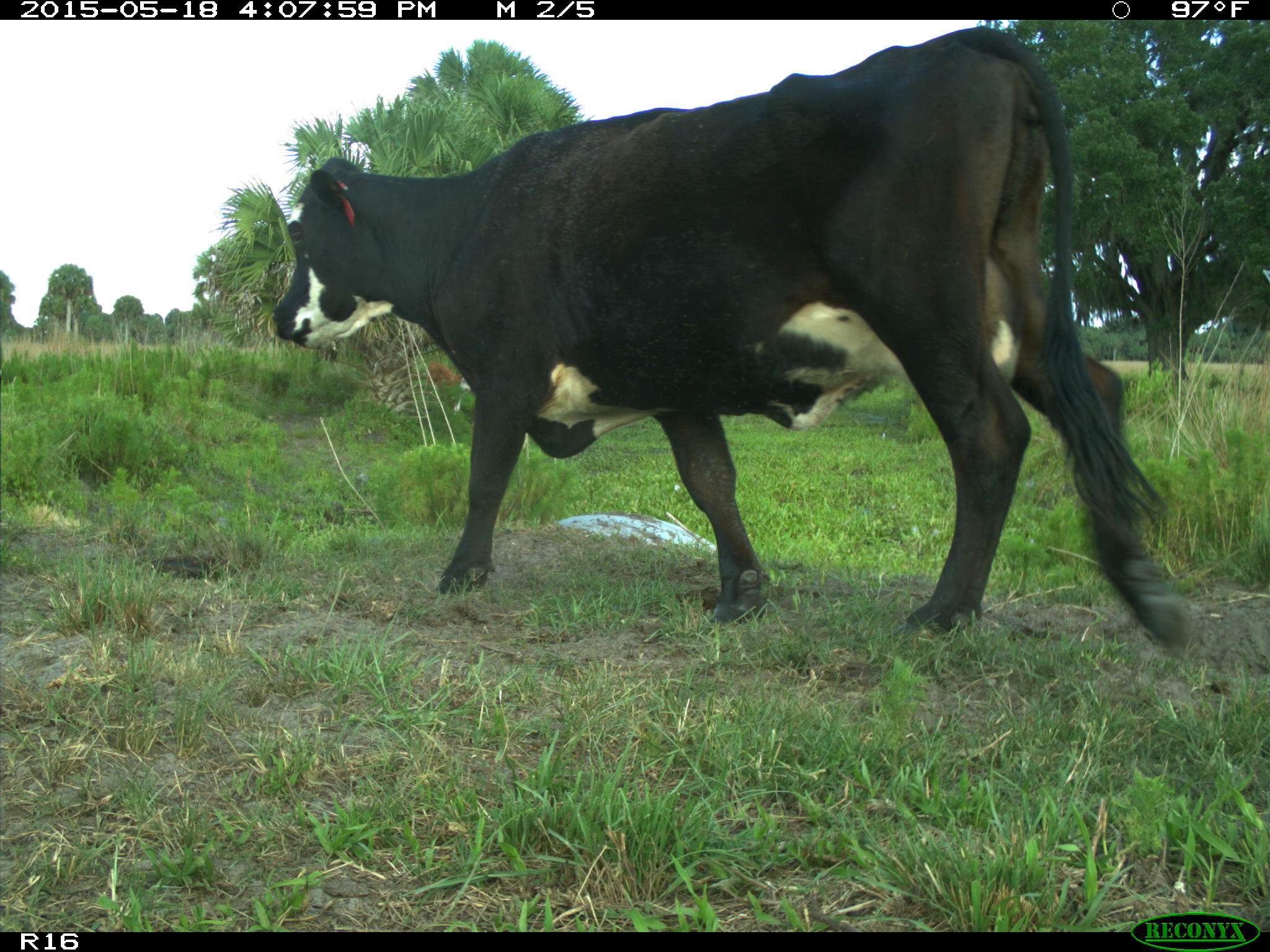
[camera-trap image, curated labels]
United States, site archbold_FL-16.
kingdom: Animalia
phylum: Chordata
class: Mammalia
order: Artiodactyla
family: Bovidae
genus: Bos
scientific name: Bos taurus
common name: domestic cow